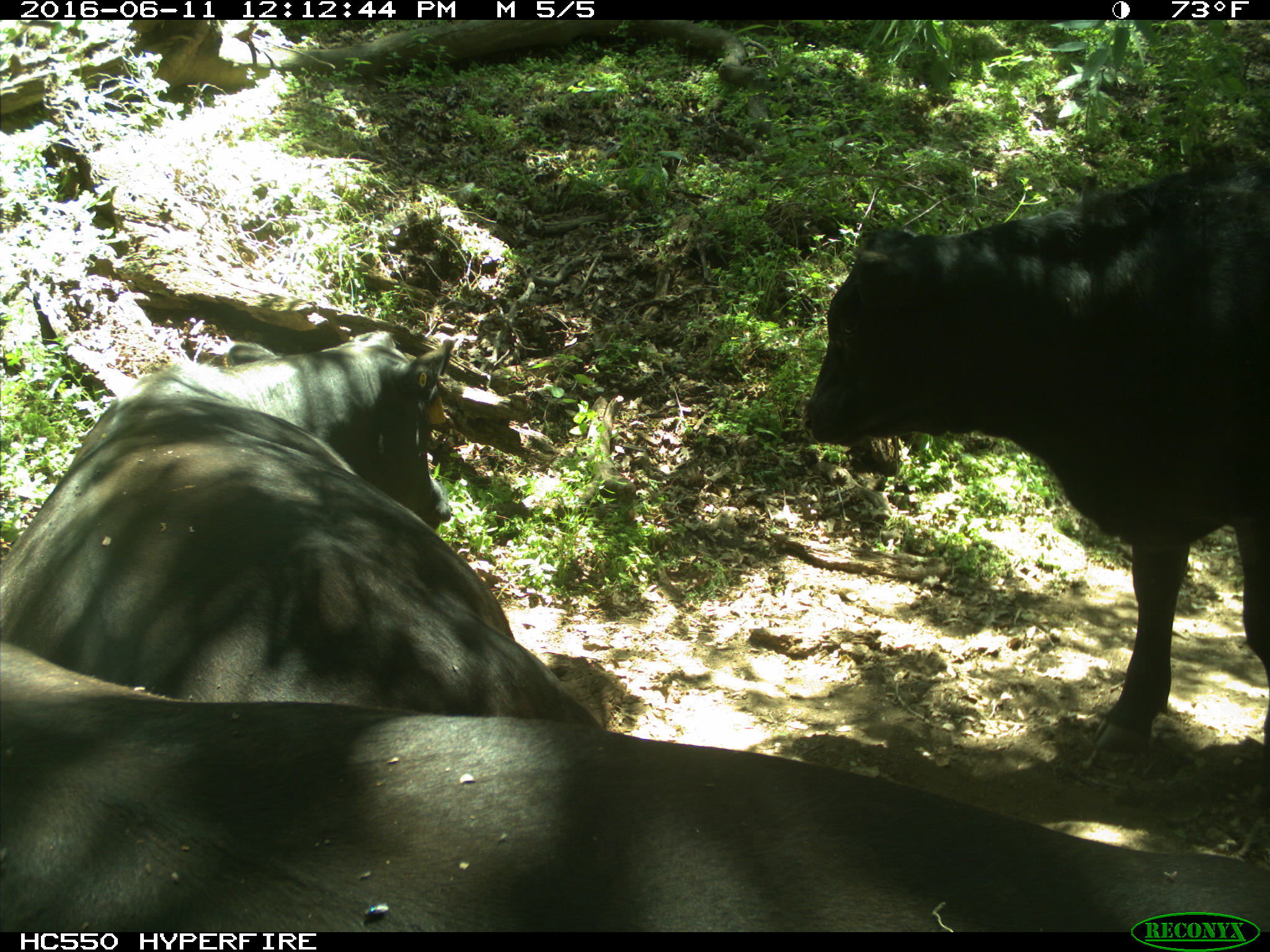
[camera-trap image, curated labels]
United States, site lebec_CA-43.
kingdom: Animalia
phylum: Chordata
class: Mammalia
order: Artiodactyla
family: Bovidae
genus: Bos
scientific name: Bos taurus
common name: domestic cow